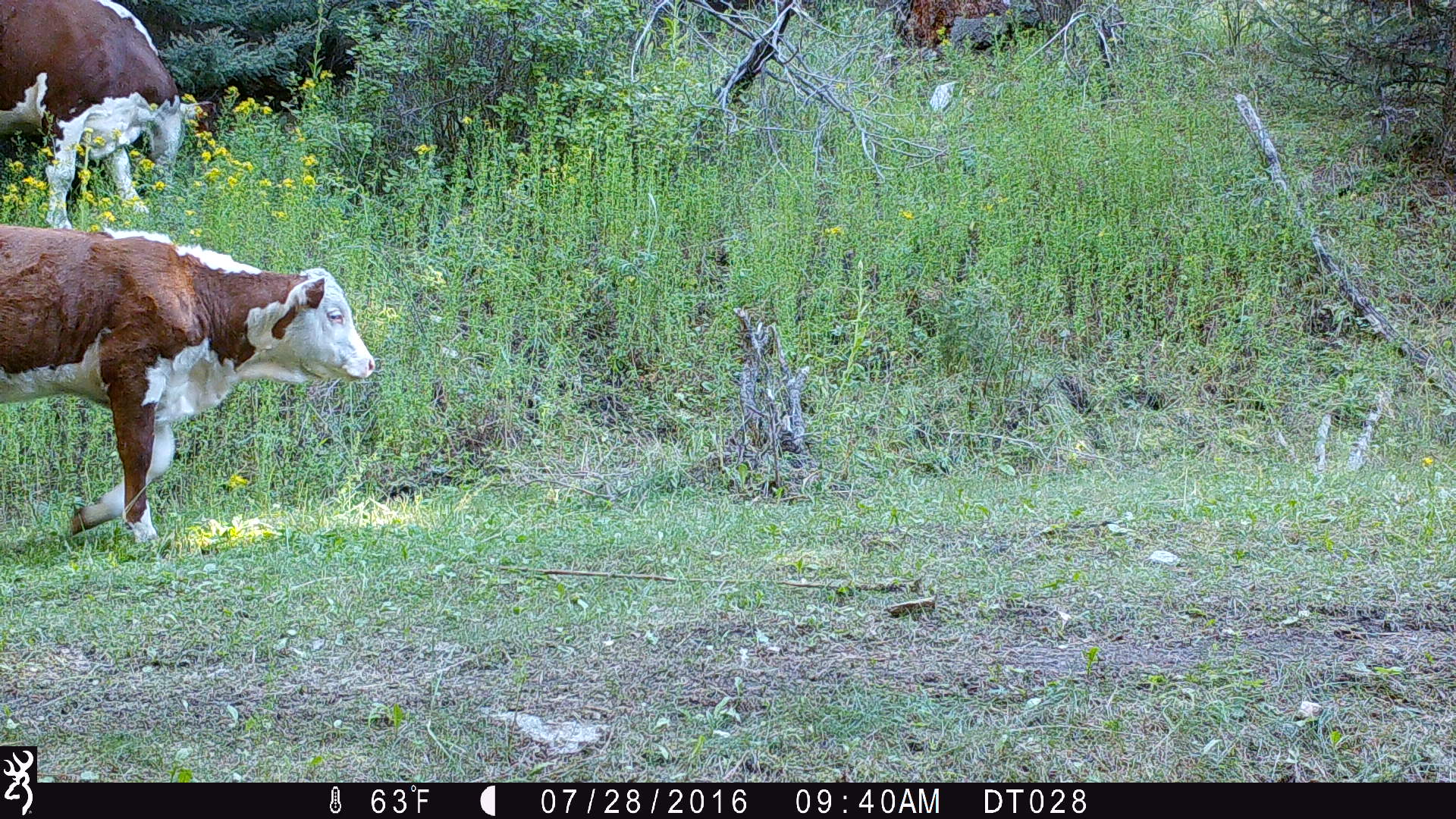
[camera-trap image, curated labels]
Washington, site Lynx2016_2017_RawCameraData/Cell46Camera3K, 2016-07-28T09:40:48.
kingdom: Animalia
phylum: Chordata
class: Mammalia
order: Artiodactyla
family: Bovidae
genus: Bos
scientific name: Bos taurus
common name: domestic cattle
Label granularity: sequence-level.